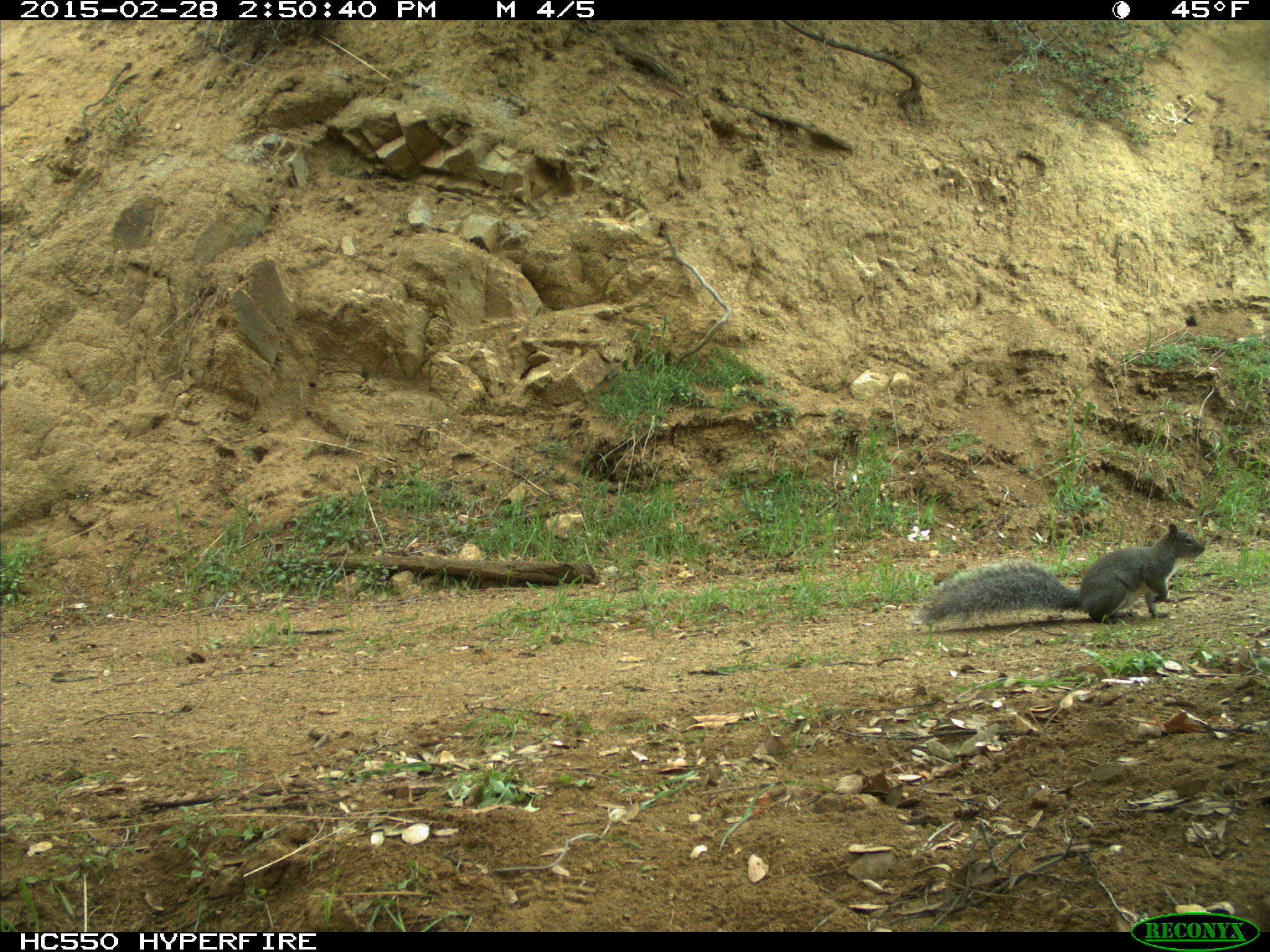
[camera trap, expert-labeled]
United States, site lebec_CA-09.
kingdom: Animalia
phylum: Chordata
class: Mammalia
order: Rodentia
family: Sciuridae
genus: Sciurus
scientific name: Sciurus carolinensis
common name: eastern gray squirrel